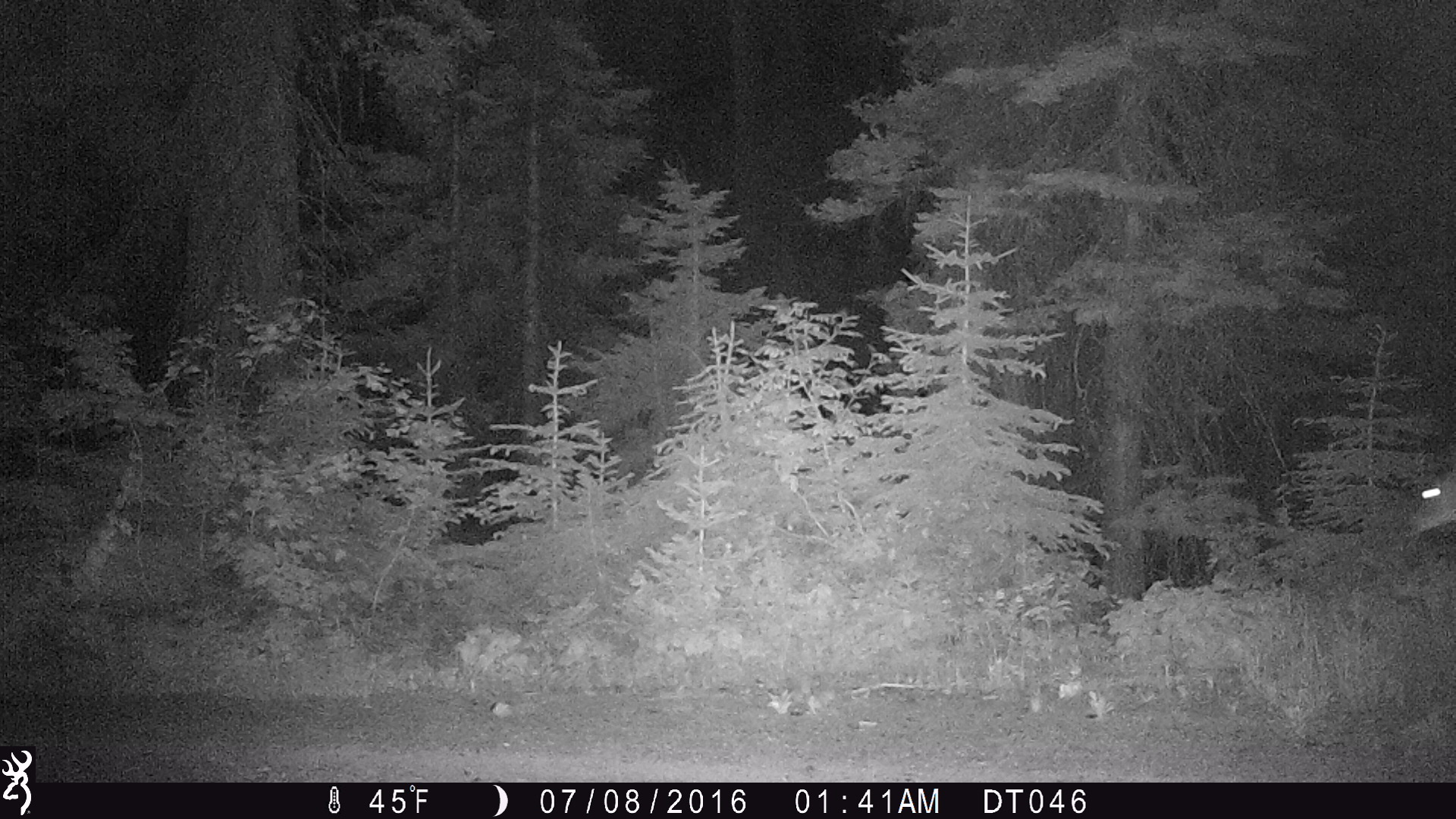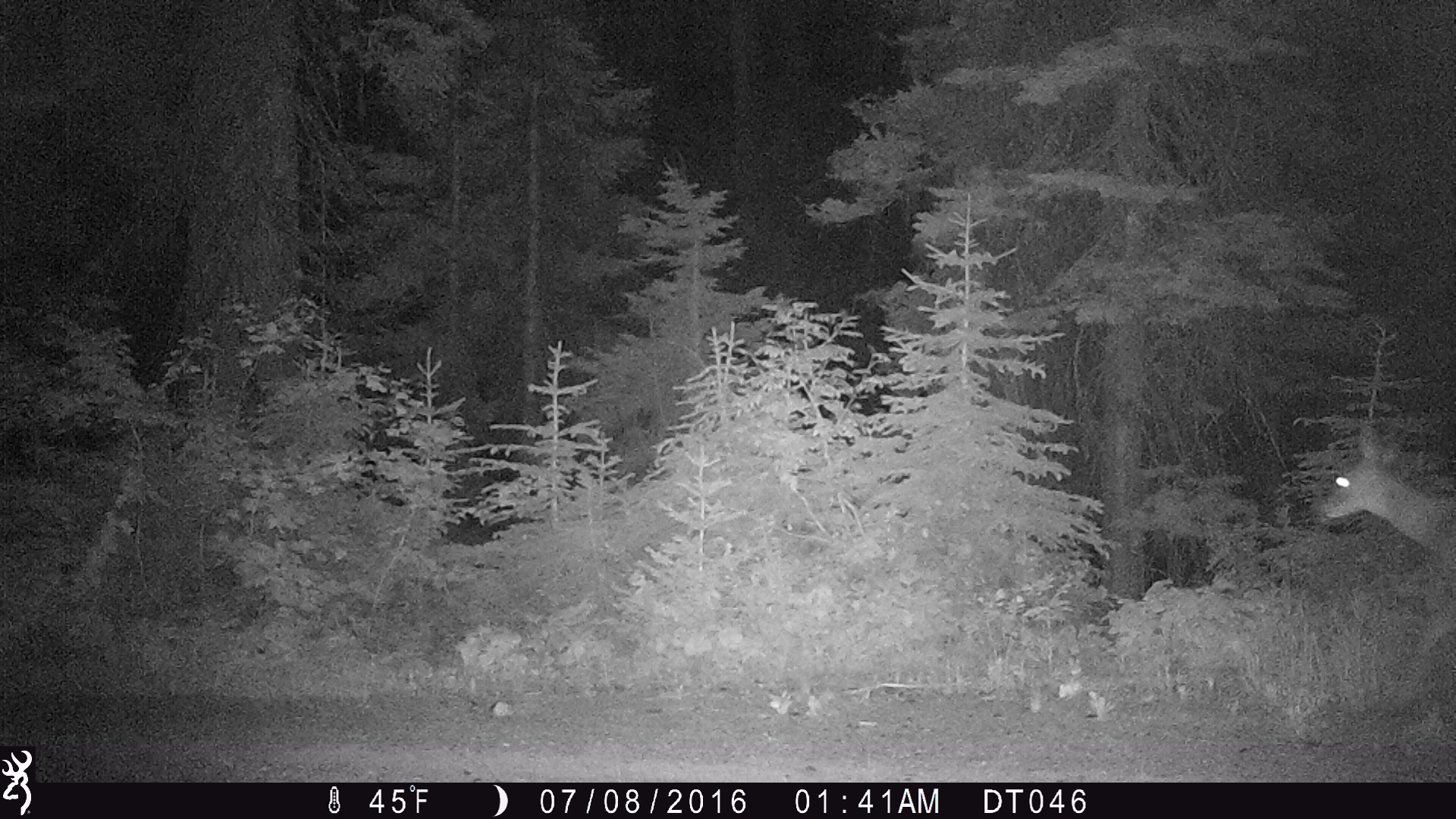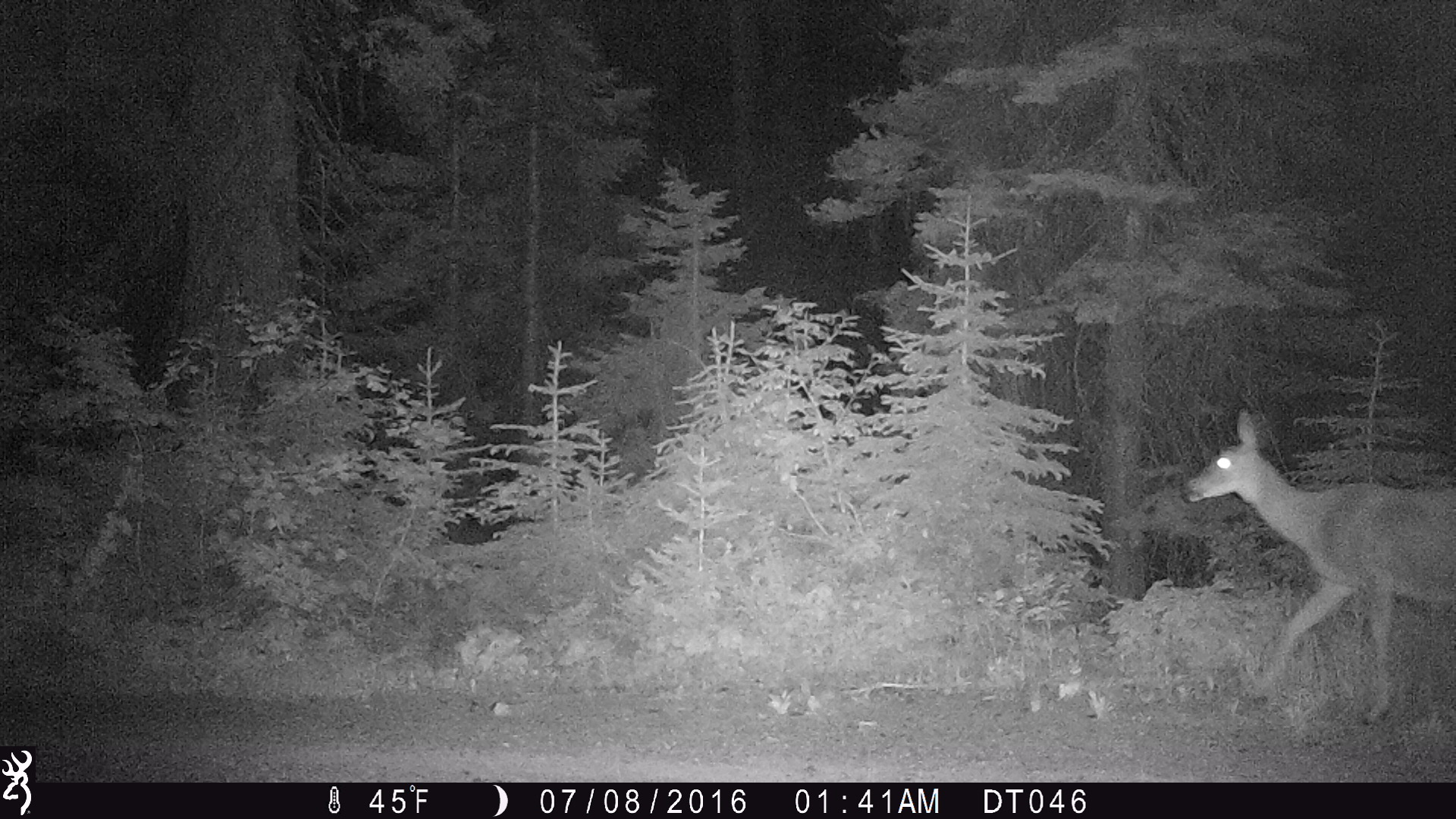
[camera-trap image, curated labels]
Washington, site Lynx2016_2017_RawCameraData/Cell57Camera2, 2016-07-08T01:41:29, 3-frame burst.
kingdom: Animalia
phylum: Chordata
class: Mammalia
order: Artiodactyla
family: Cervidae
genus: Odocoileus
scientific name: Odocoileus hemionus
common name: mule deer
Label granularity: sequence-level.